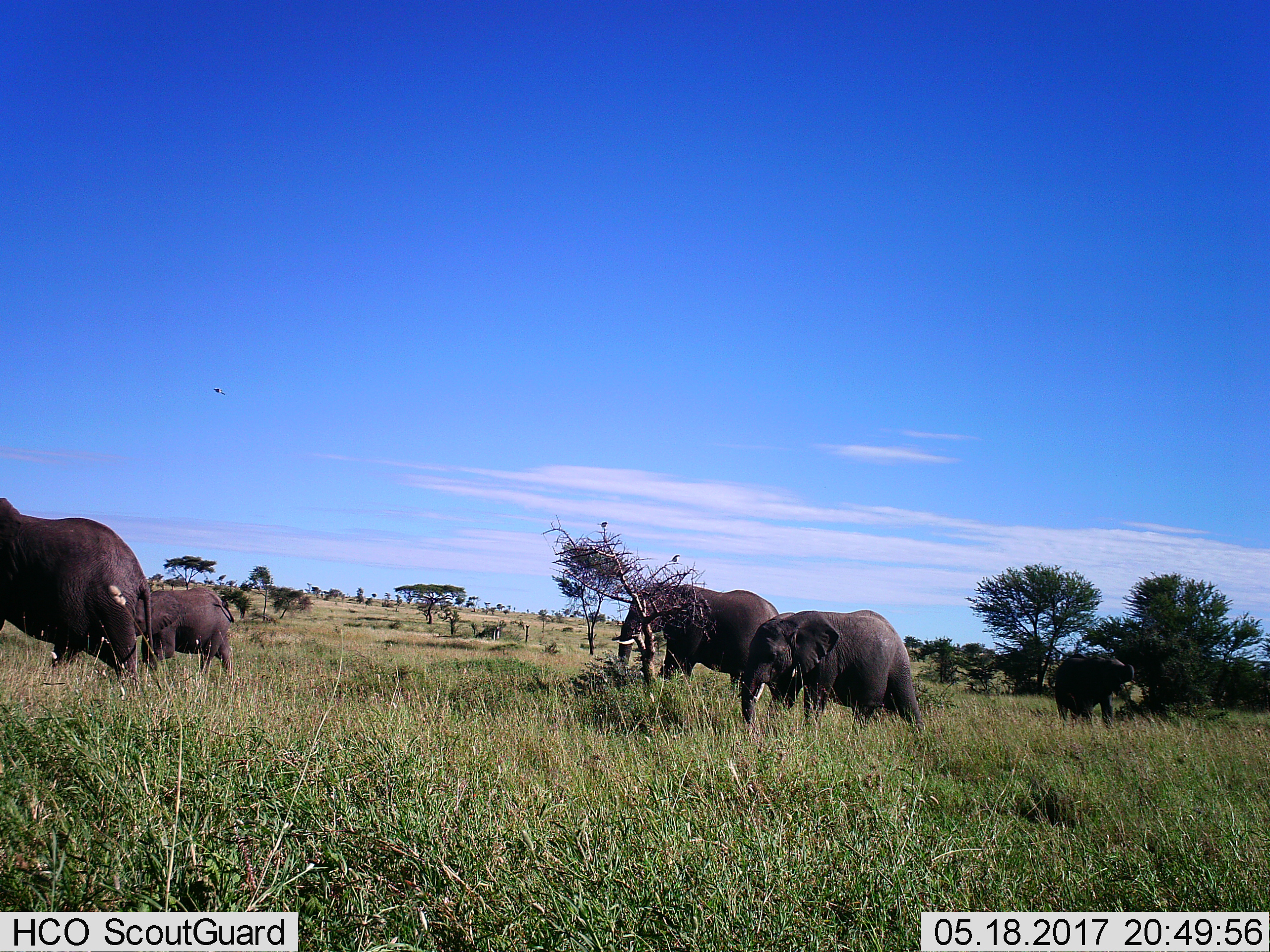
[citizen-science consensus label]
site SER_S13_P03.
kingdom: Animalia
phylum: Chordata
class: Mammalia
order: Proboscidea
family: Elephantidae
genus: Loxodonta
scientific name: Loxodonta africana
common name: african bush elephant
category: elephant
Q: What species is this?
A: Elephant (african bush elephant) (Loxodonta africana).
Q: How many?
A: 5.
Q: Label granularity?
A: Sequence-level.